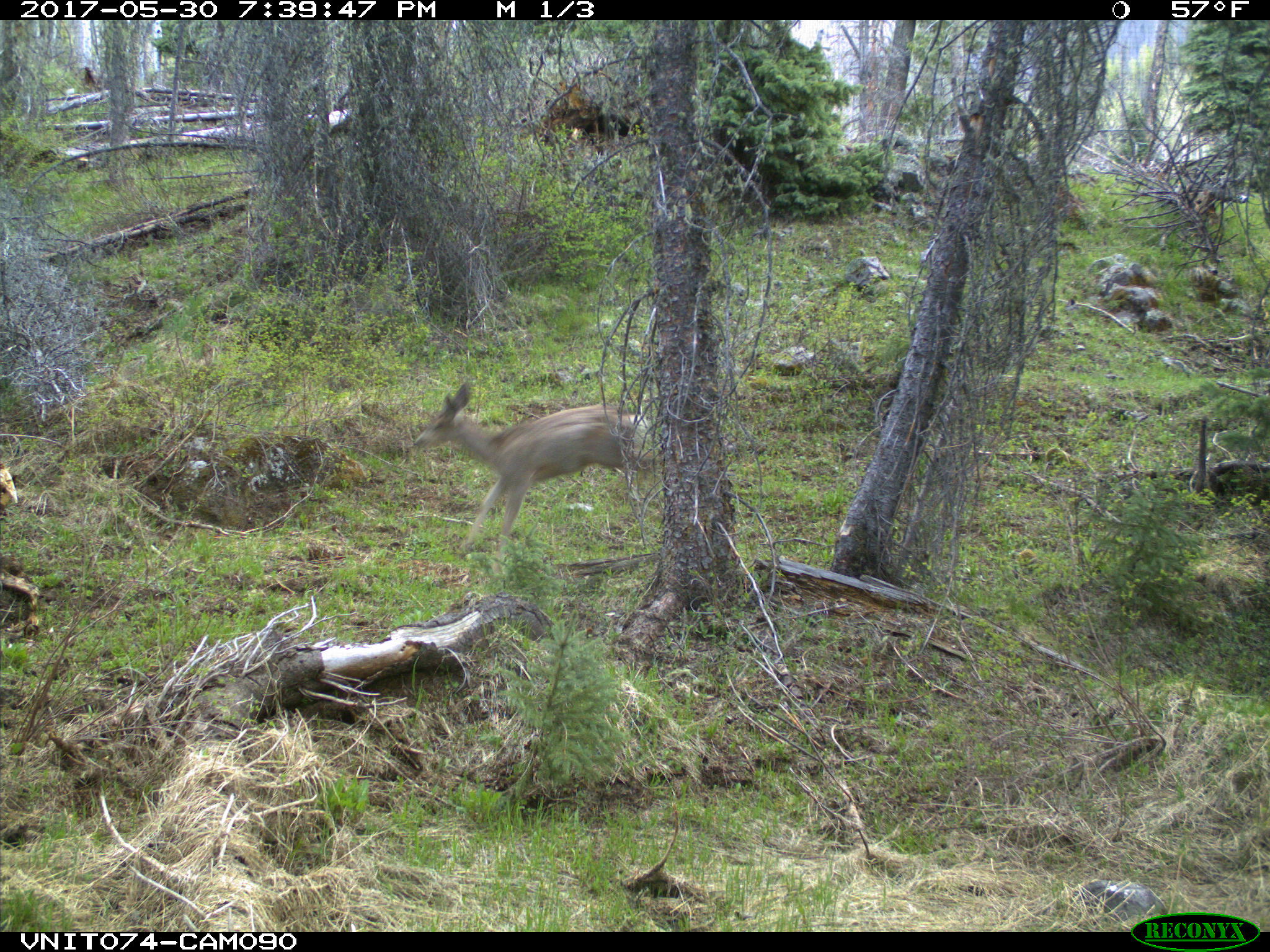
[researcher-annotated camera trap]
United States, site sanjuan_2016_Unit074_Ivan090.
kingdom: Animalia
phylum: Chordata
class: Mammalia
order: Artiodactyla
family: Cervidae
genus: Odocoileus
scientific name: Odocoileus hemionus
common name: mule deer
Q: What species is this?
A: Odocoileus hemionus (mule deer).